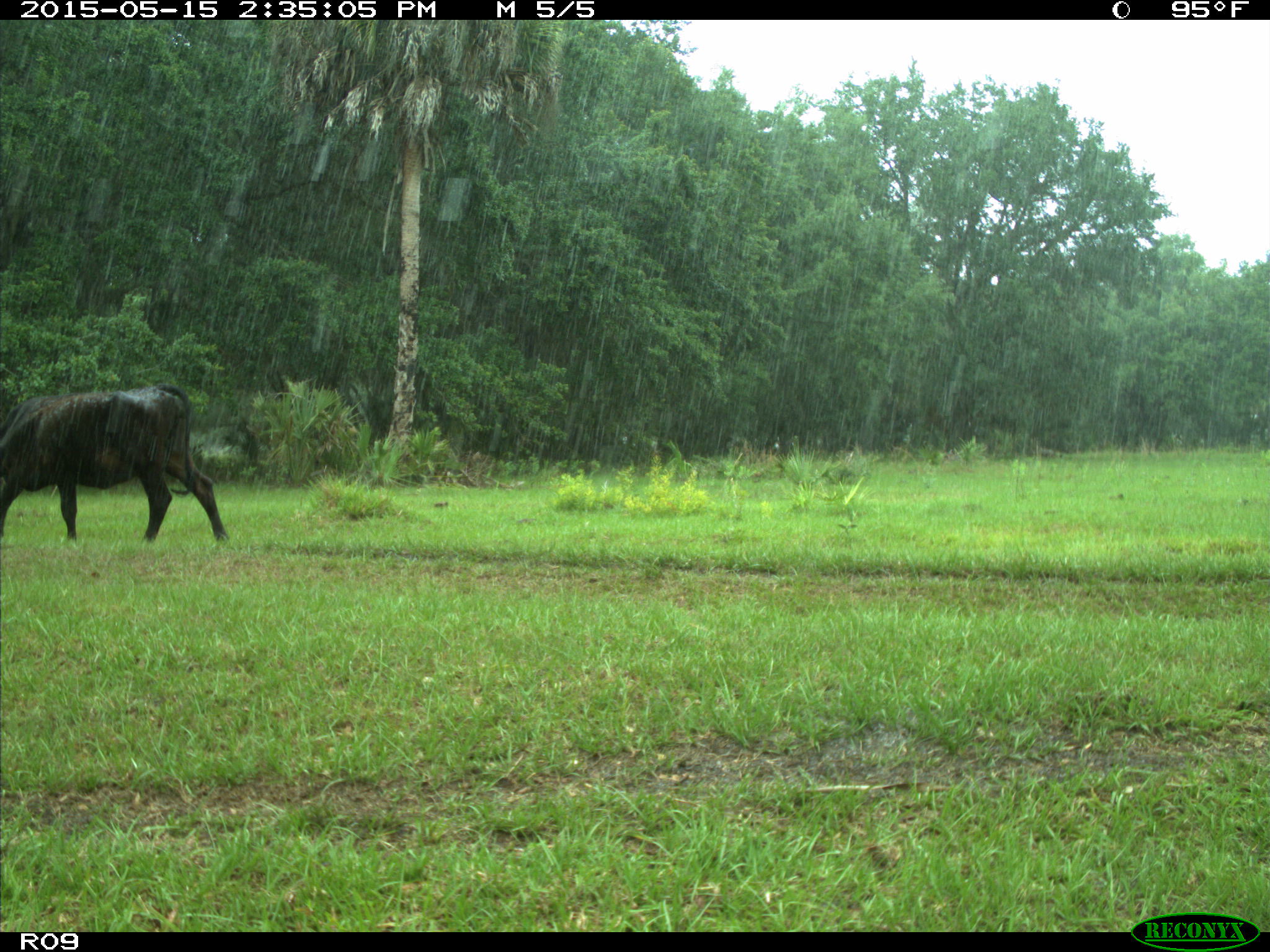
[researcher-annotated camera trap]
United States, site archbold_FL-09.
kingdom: Animalia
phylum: Chordata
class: Mammalia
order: Artiodactyla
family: Bovidae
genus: Bos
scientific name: Bos taurus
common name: domestic cow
Bos taurus (domestic cow).